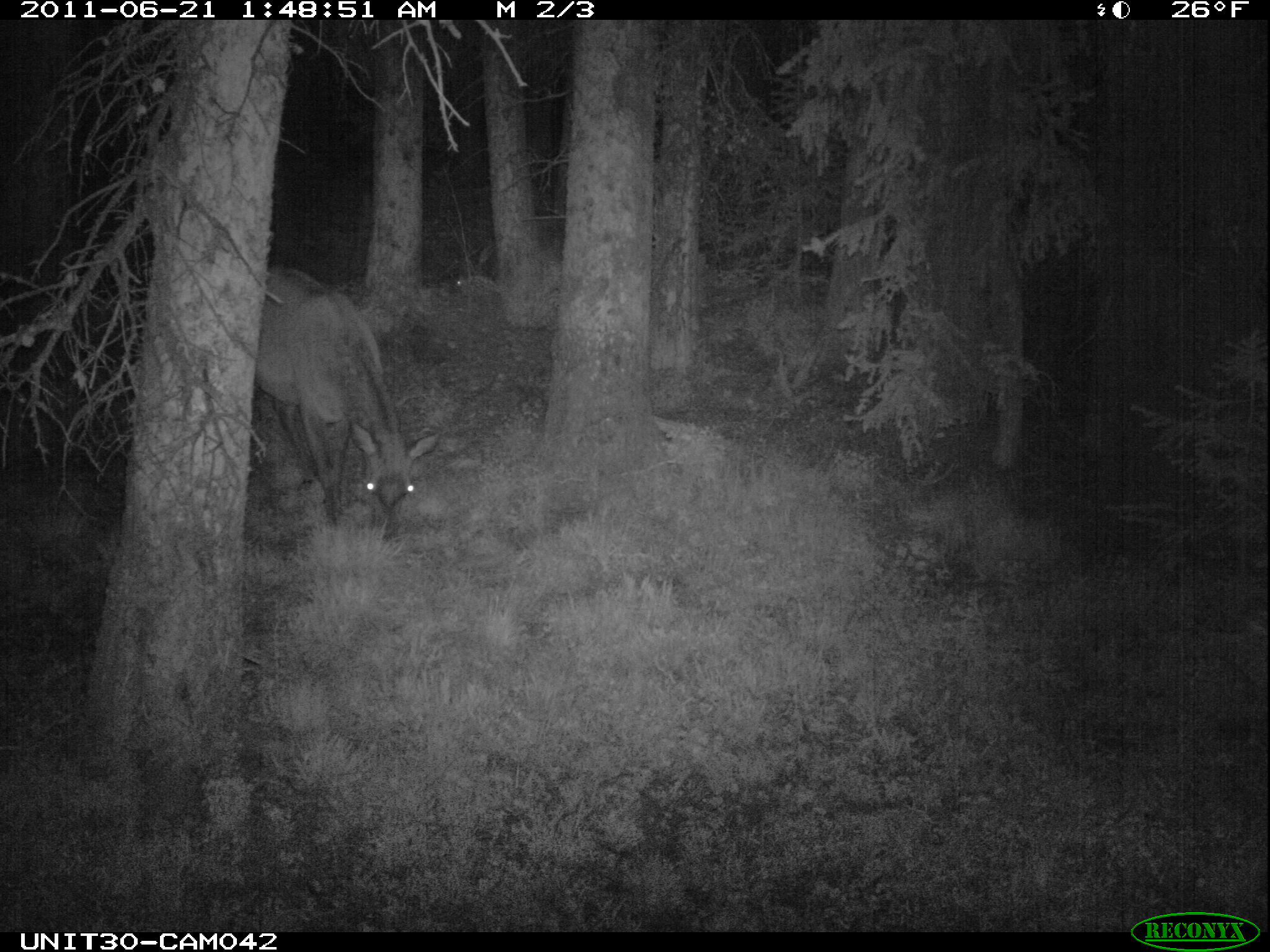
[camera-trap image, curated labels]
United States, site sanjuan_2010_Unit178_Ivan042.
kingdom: Animalia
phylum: Chordata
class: Mammalia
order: Artiodactyla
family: Cervidae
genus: Cervus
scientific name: Cervus elaphus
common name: red deer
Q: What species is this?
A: Cervus elaphus (red deer).